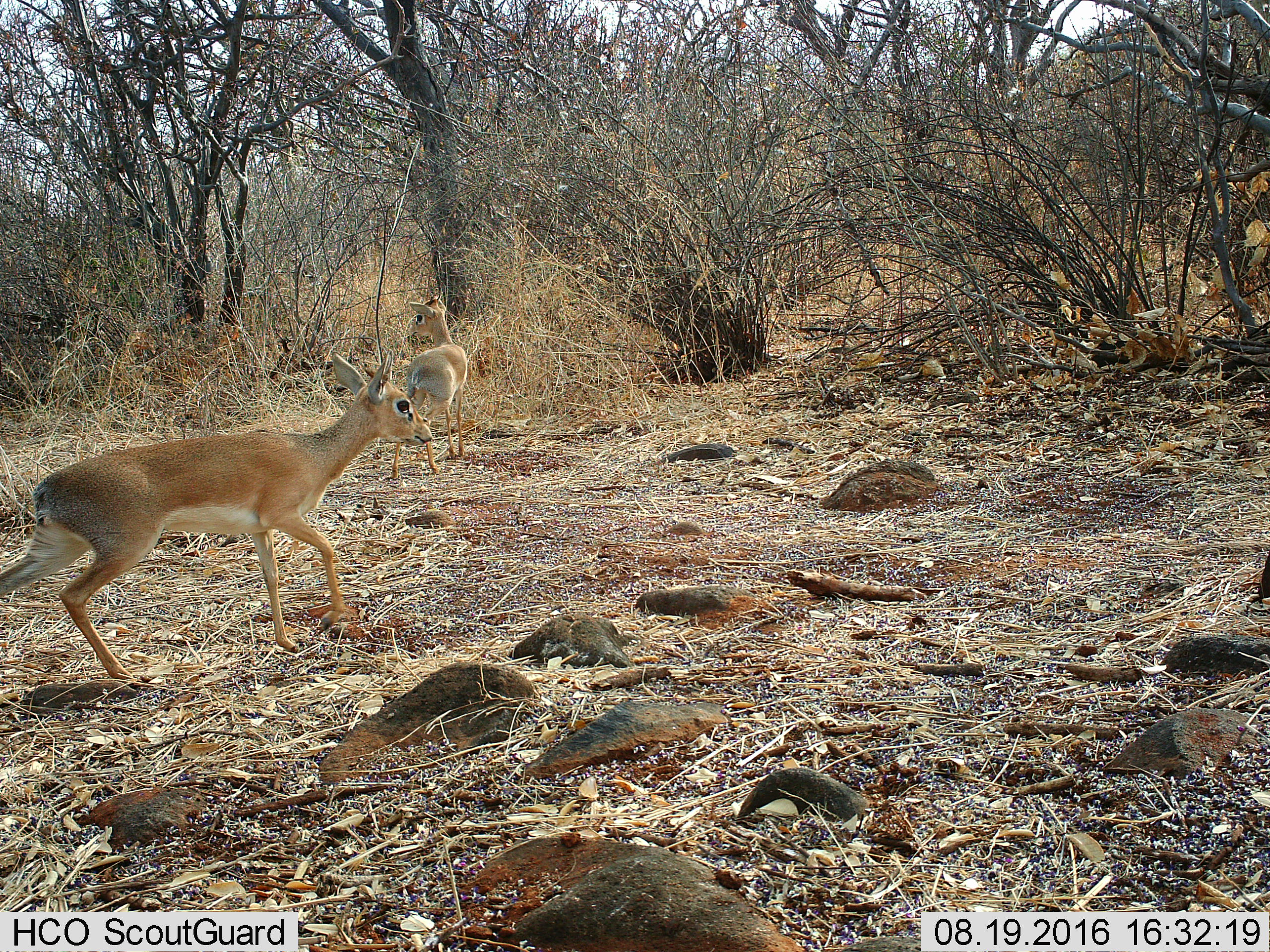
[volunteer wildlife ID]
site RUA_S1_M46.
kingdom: Animalia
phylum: Chordata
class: Mammalia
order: Artiodactyla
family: Bovidae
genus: Madoqua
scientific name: Madoqua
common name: dik-dik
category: dikdik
Dikdik (dik-dik) (Madoqua), count 2. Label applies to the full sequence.